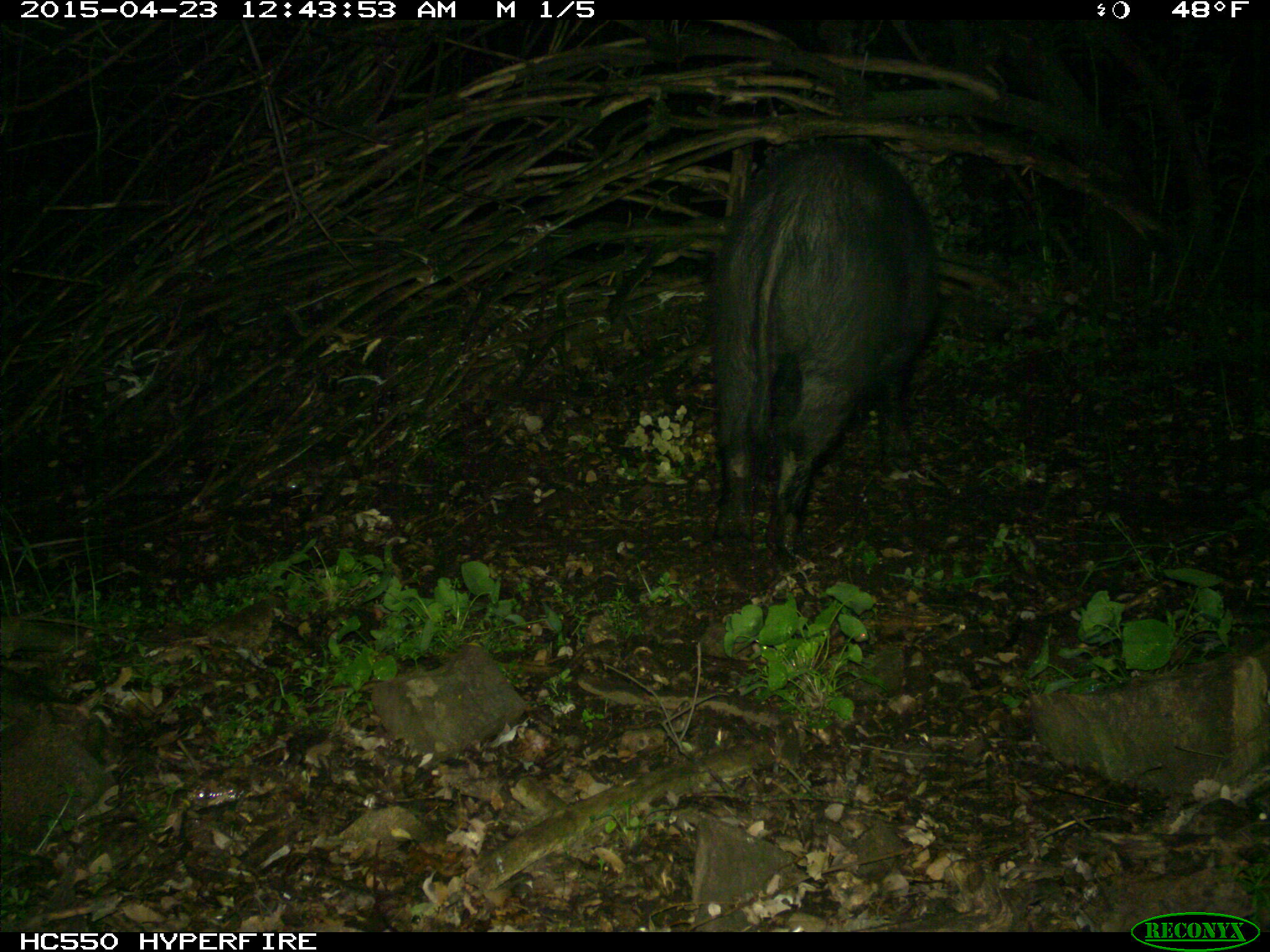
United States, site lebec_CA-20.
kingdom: Animalia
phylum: Chordata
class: Mammalia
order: Artiodactyla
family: Suidae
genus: Sus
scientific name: Sus scrofa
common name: wild boar